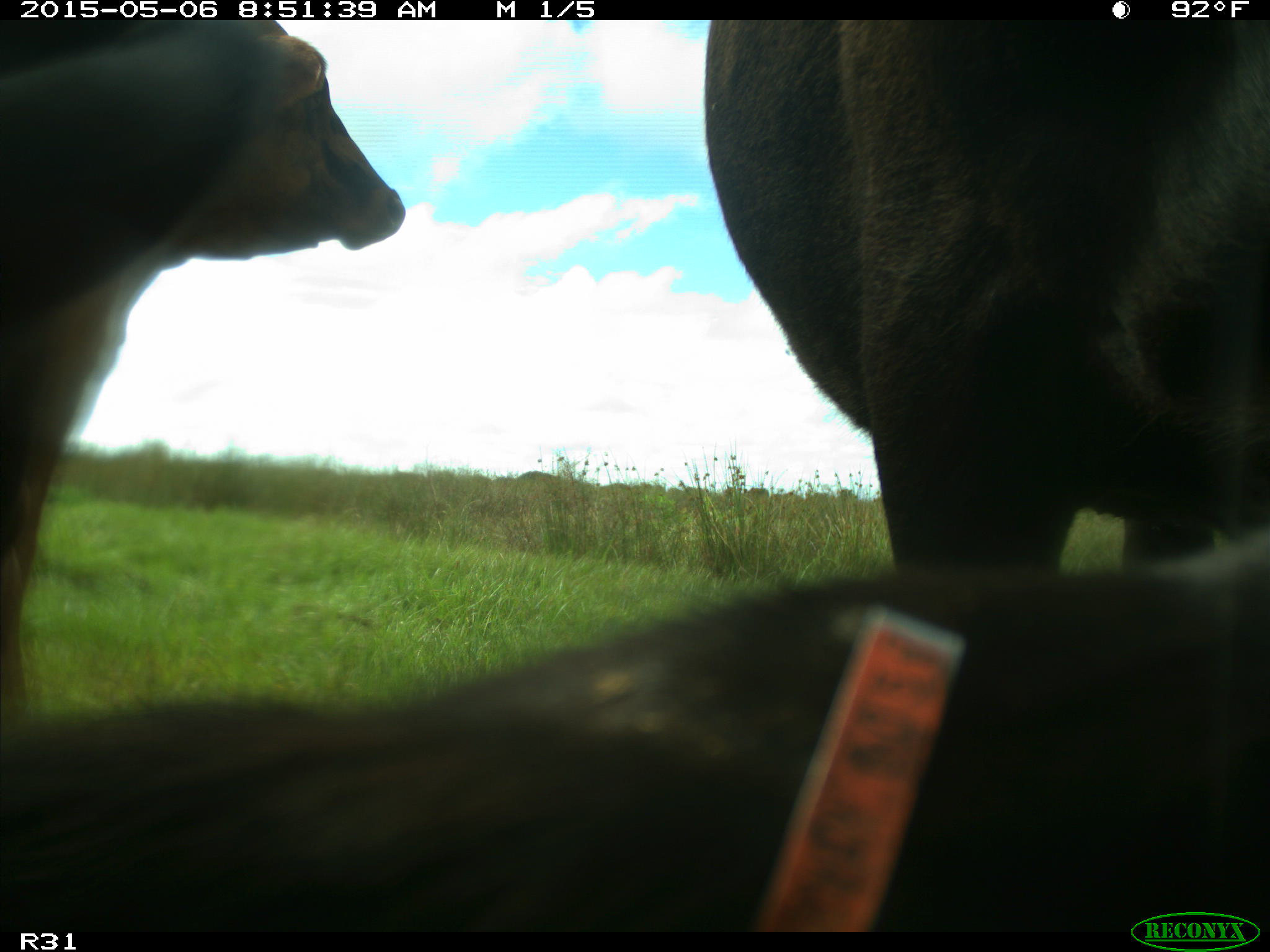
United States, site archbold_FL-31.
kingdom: Animalia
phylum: Chordata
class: Mammalia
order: Artiodactyla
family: Bovidae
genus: Bos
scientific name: Bos taurus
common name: domestic cow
Bos taurus (domestic cow).